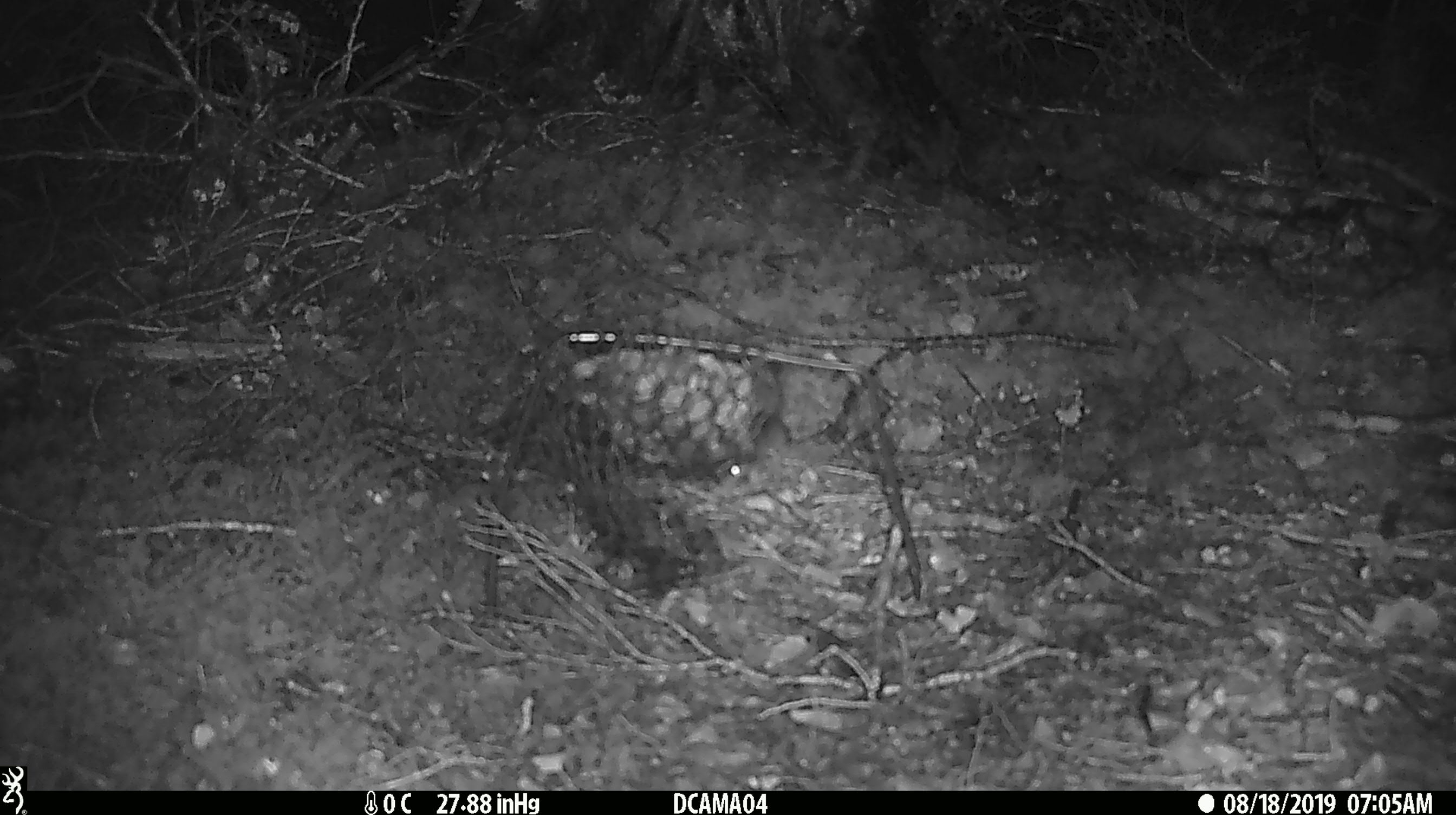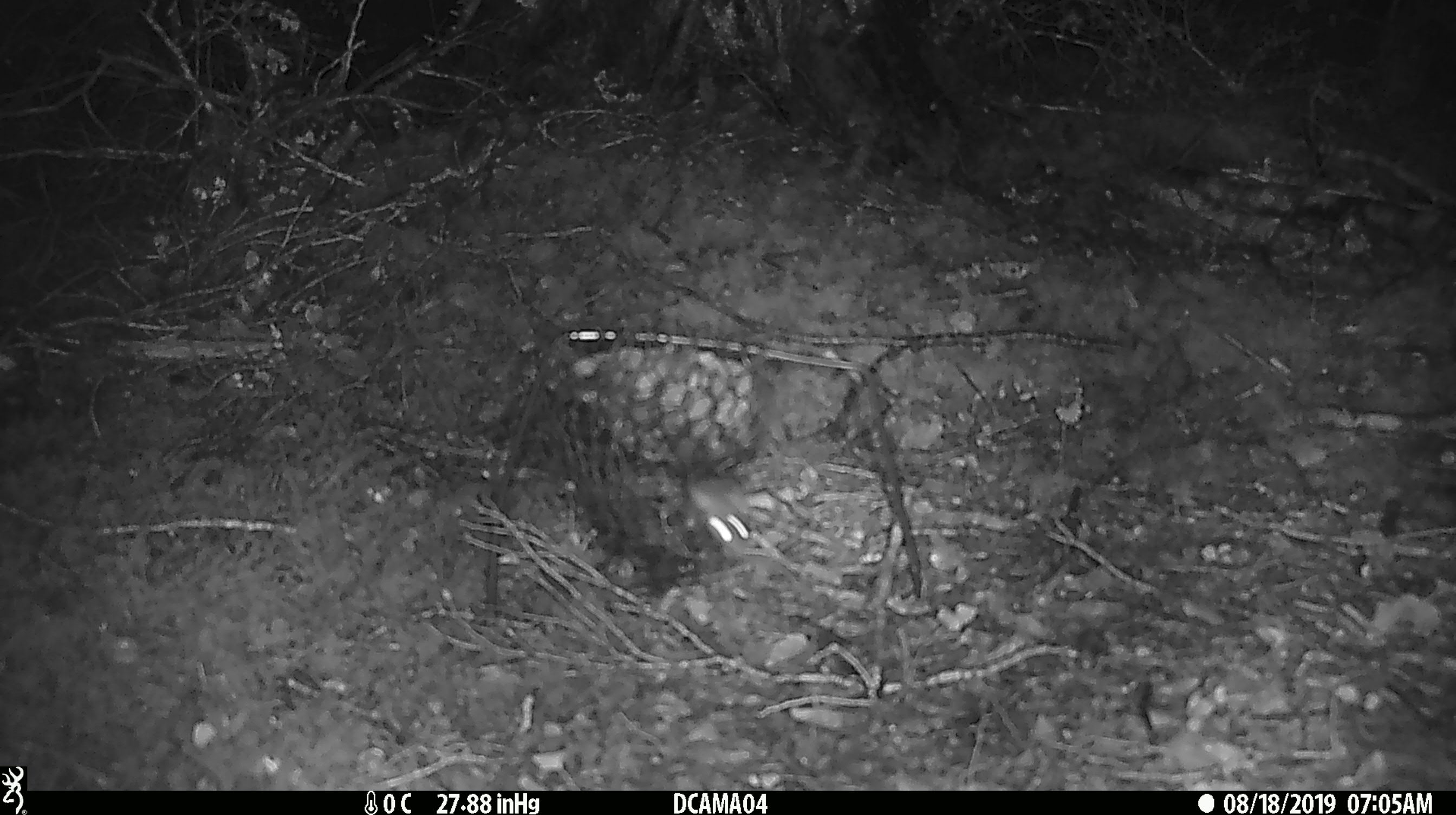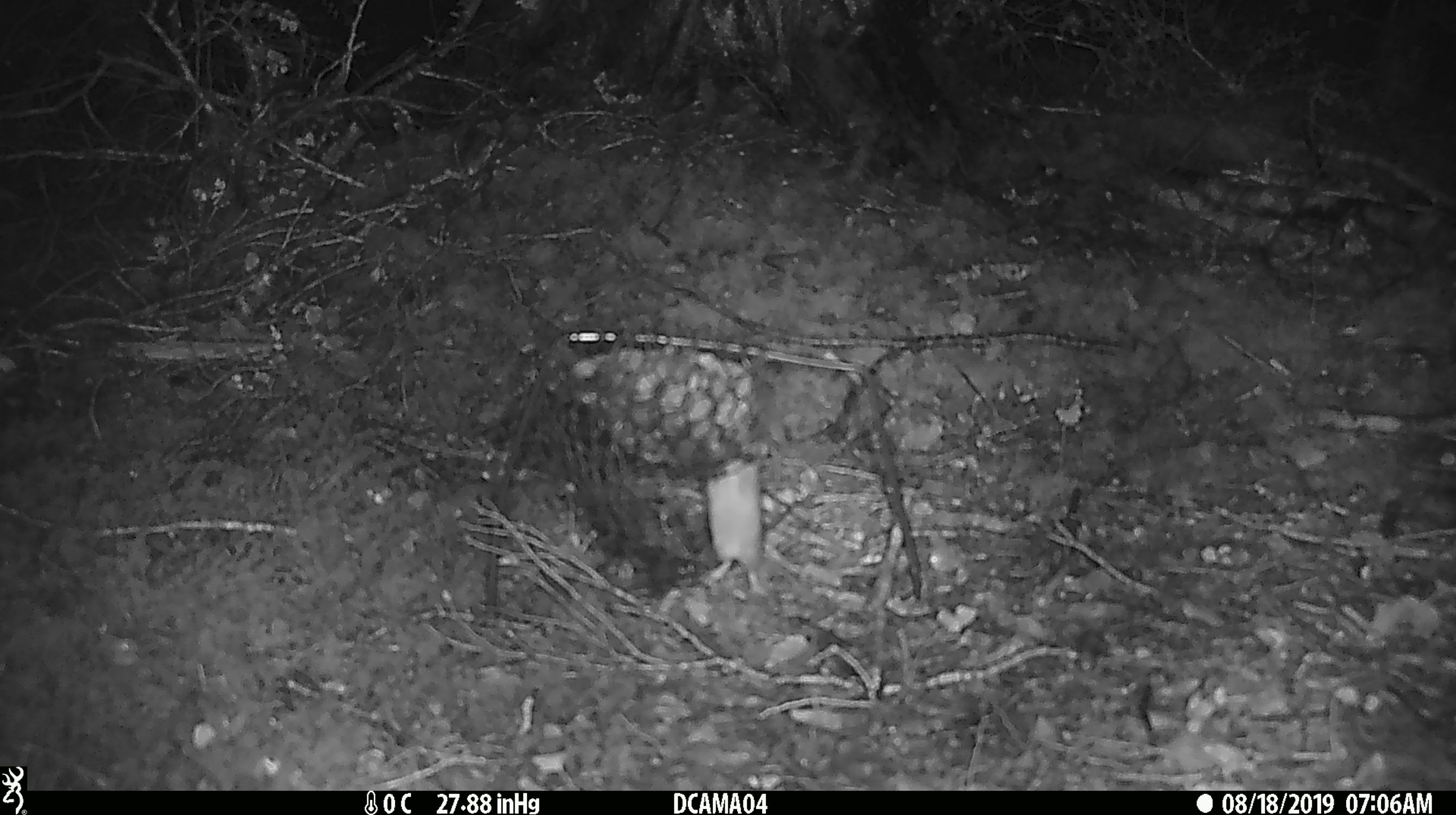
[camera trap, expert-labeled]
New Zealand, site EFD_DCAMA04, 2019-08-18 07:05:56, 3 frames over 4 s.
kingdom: Animalia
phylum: Chordata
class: Mammalia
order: Rodentia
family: Muridae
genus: Mus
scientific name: Mus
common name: mouse